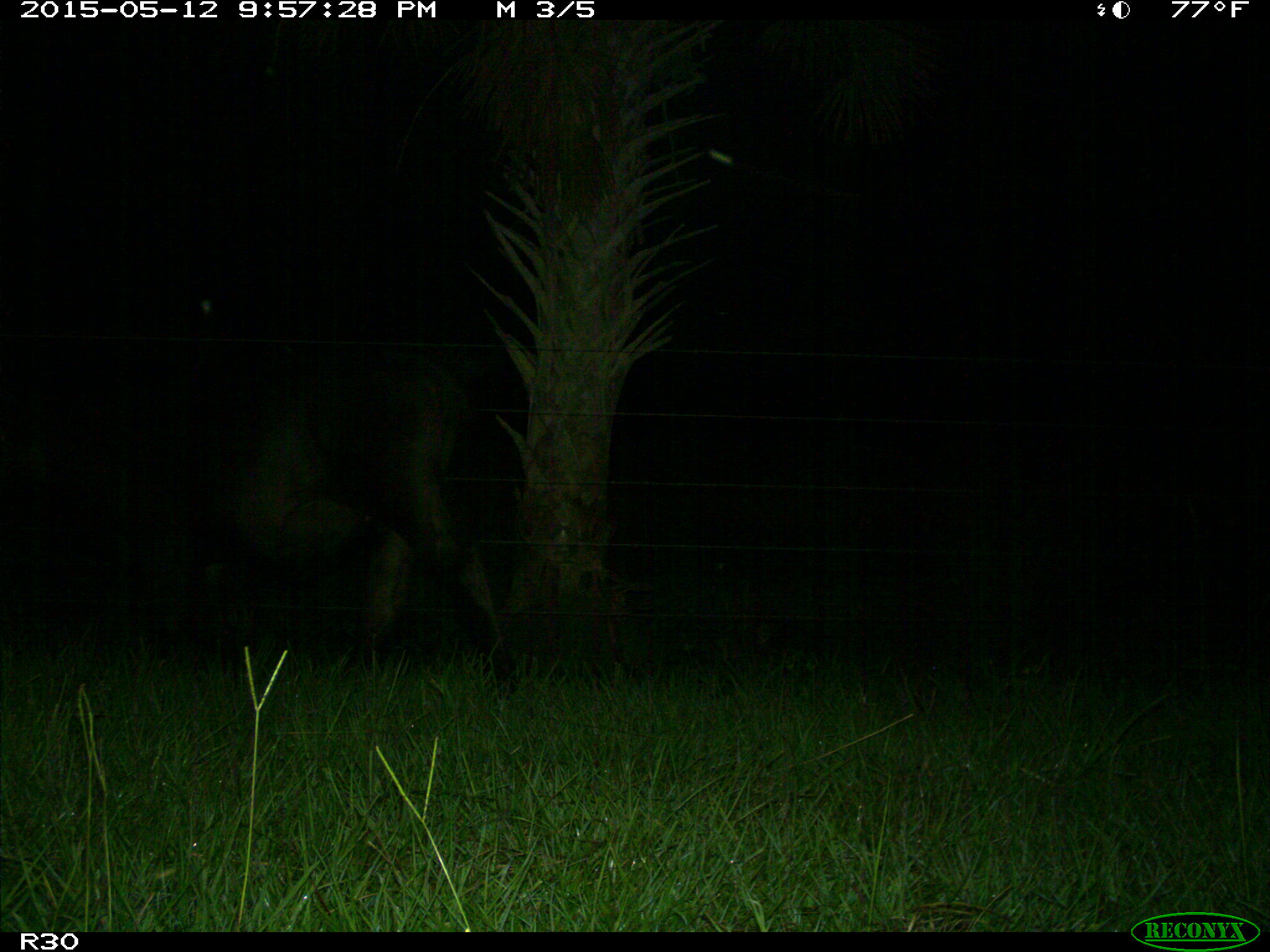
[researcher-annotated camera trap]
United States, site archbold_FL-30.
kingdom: Animalia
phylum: Chordata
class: Mammalia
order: Artiodactyla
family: Bovidae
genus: Bos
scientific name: Bos taurus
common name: domestic cow